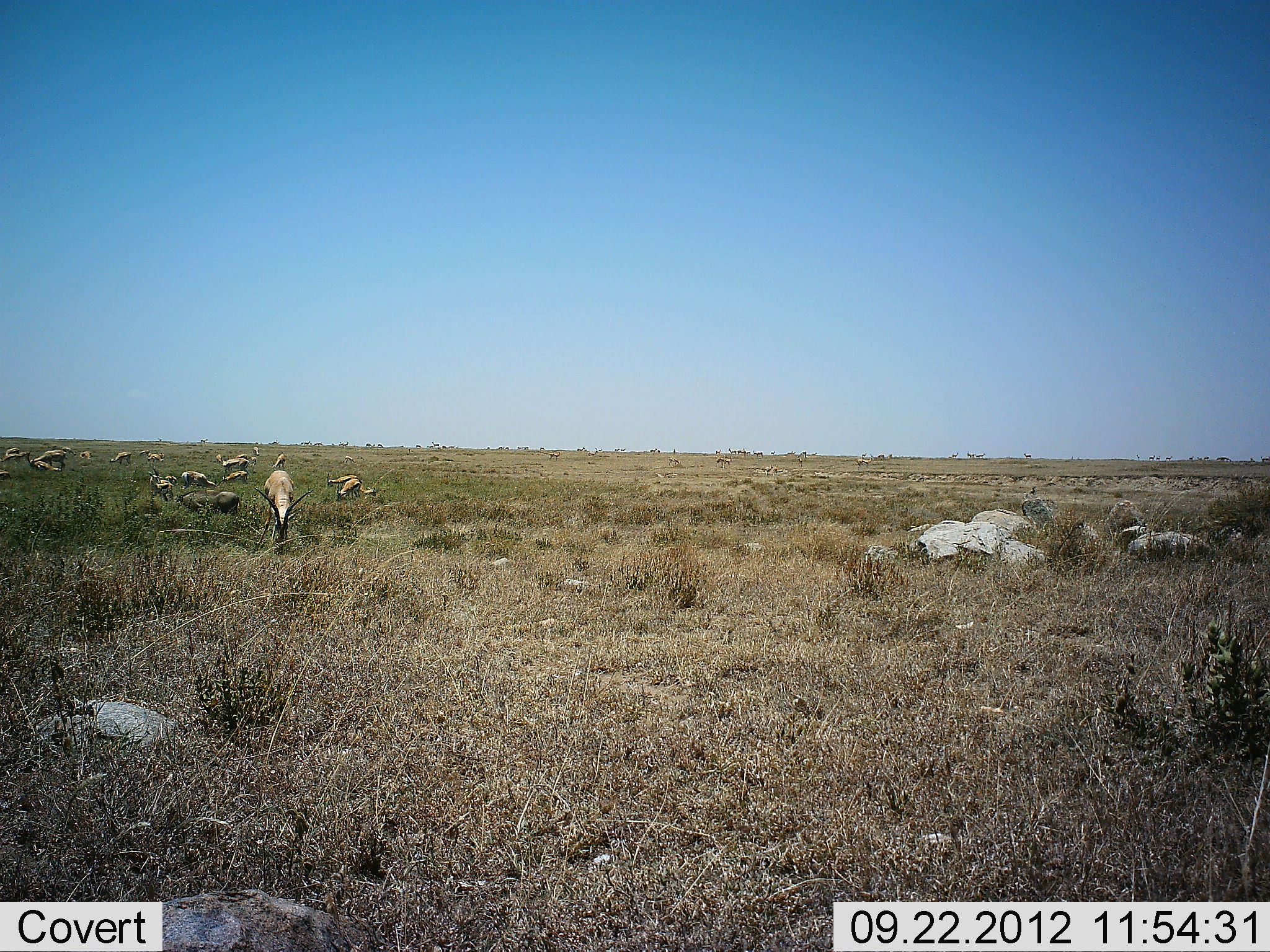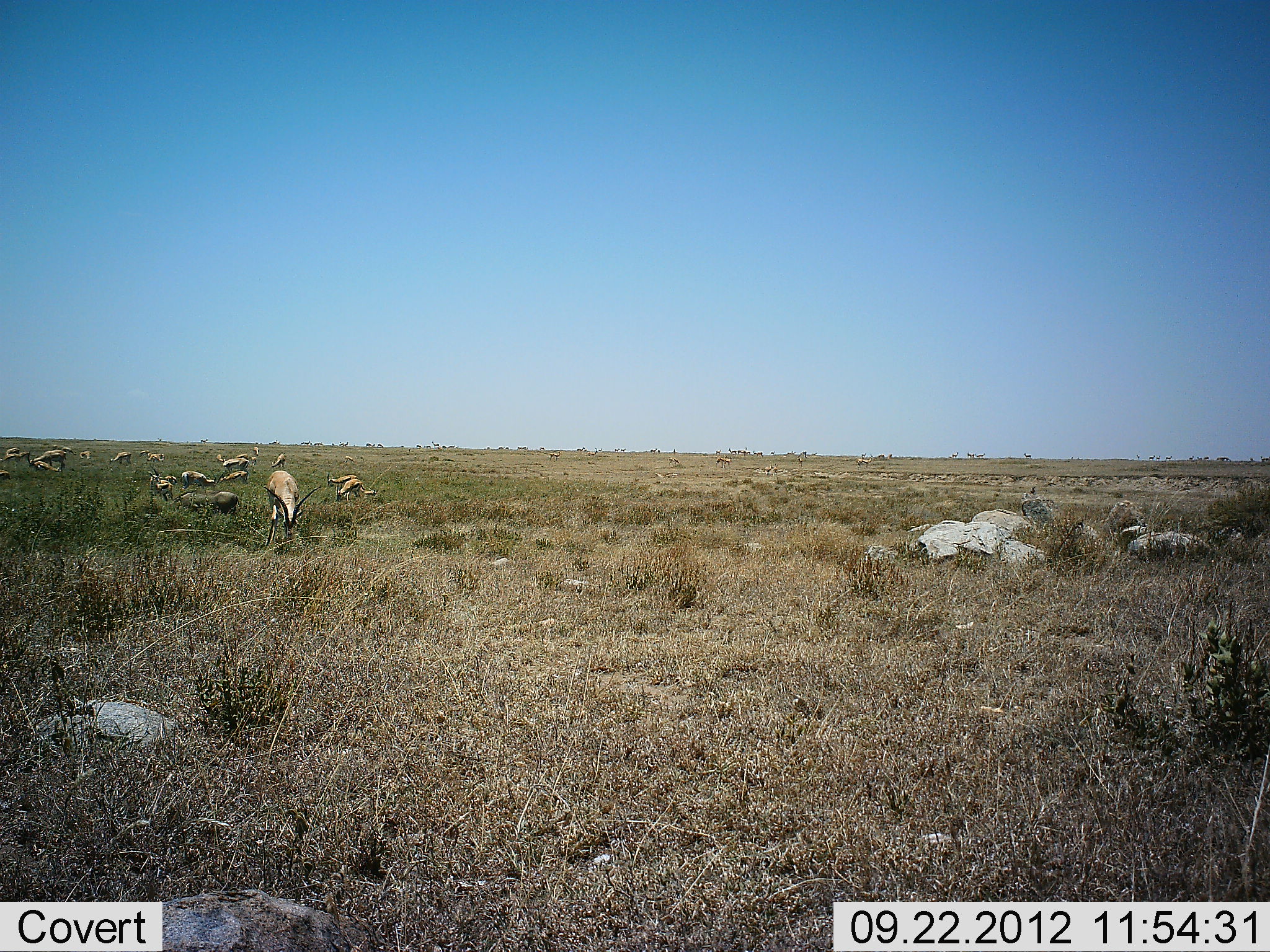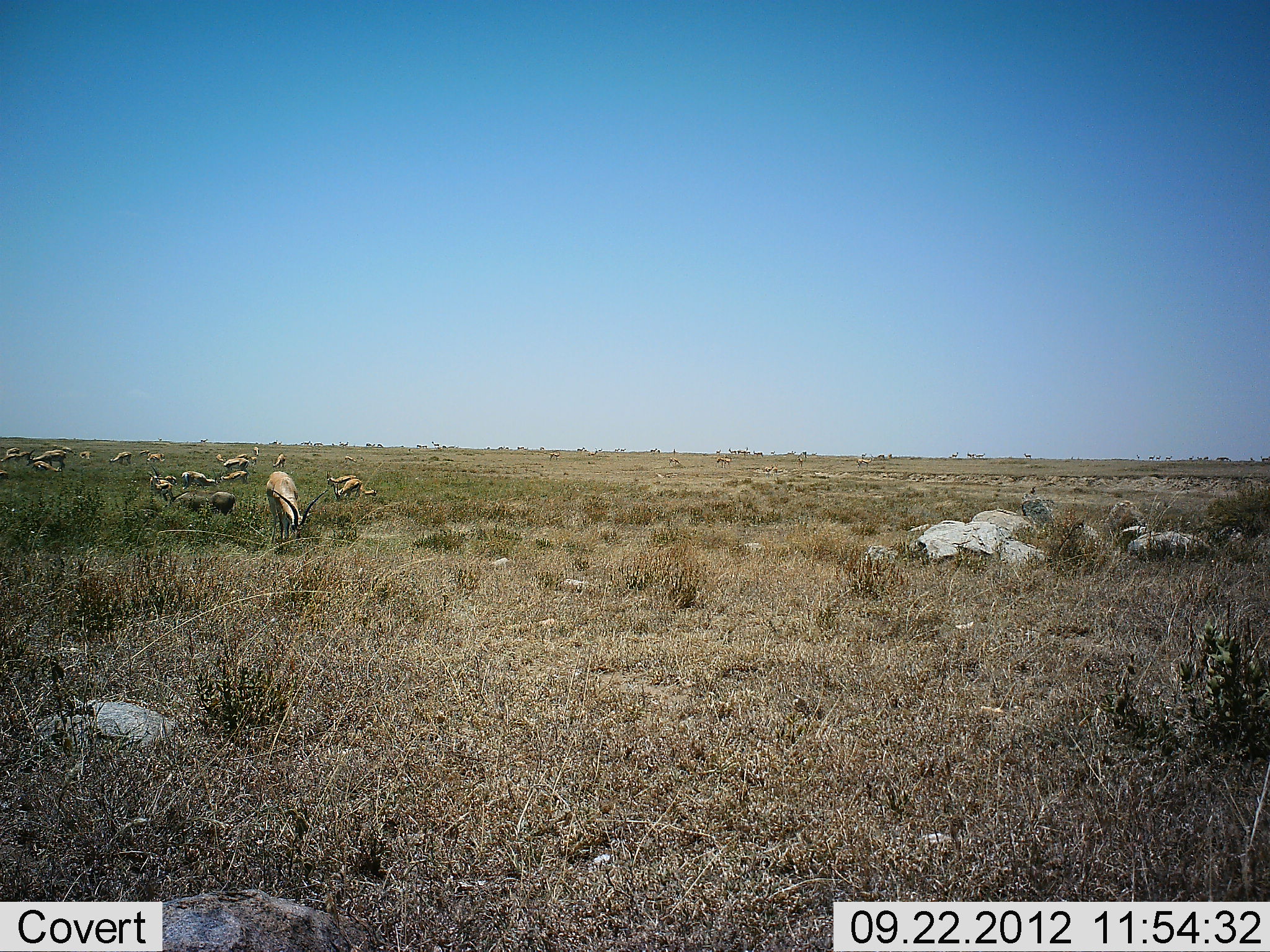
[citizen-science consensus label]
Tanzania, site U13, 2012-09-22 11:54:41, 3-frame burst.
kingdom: Animalia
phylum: Chordata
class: Mammalia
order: Artiodactyla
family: Bovidae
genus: Nanger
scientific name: Nanger granti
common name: grant's gazelle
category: gazellegrants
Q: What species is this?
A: Gazellegrants (grant's gazelle) (Nanger granti).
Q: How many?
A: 11-50.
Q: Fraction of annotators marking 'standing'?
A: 30%.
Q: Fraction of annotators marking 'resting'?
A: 30%.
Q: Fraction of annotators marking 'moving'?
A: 20%.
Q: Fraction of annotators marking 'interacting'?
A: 10%.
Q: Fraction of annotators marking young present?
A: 0%.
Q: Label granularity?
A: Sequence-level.